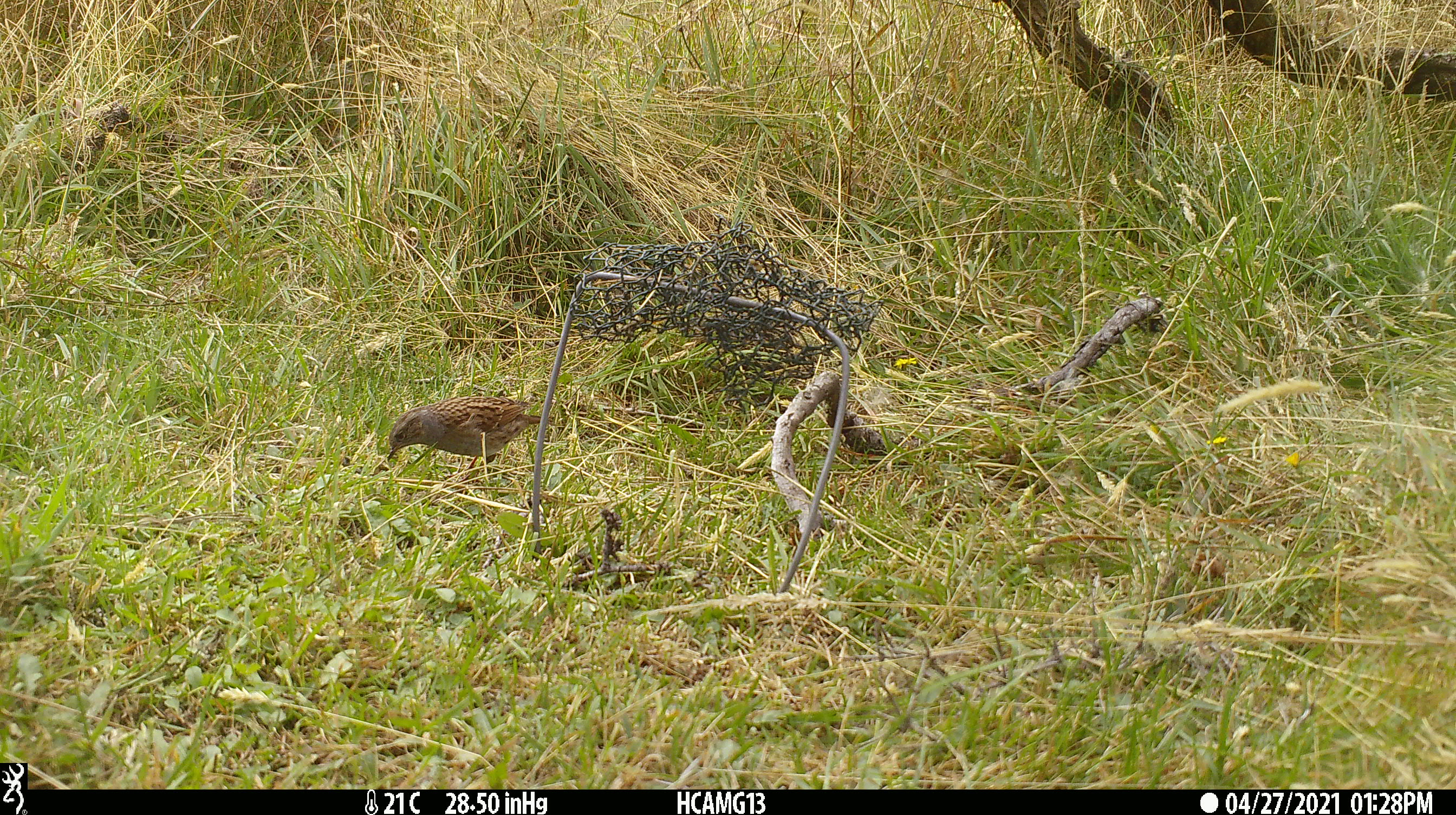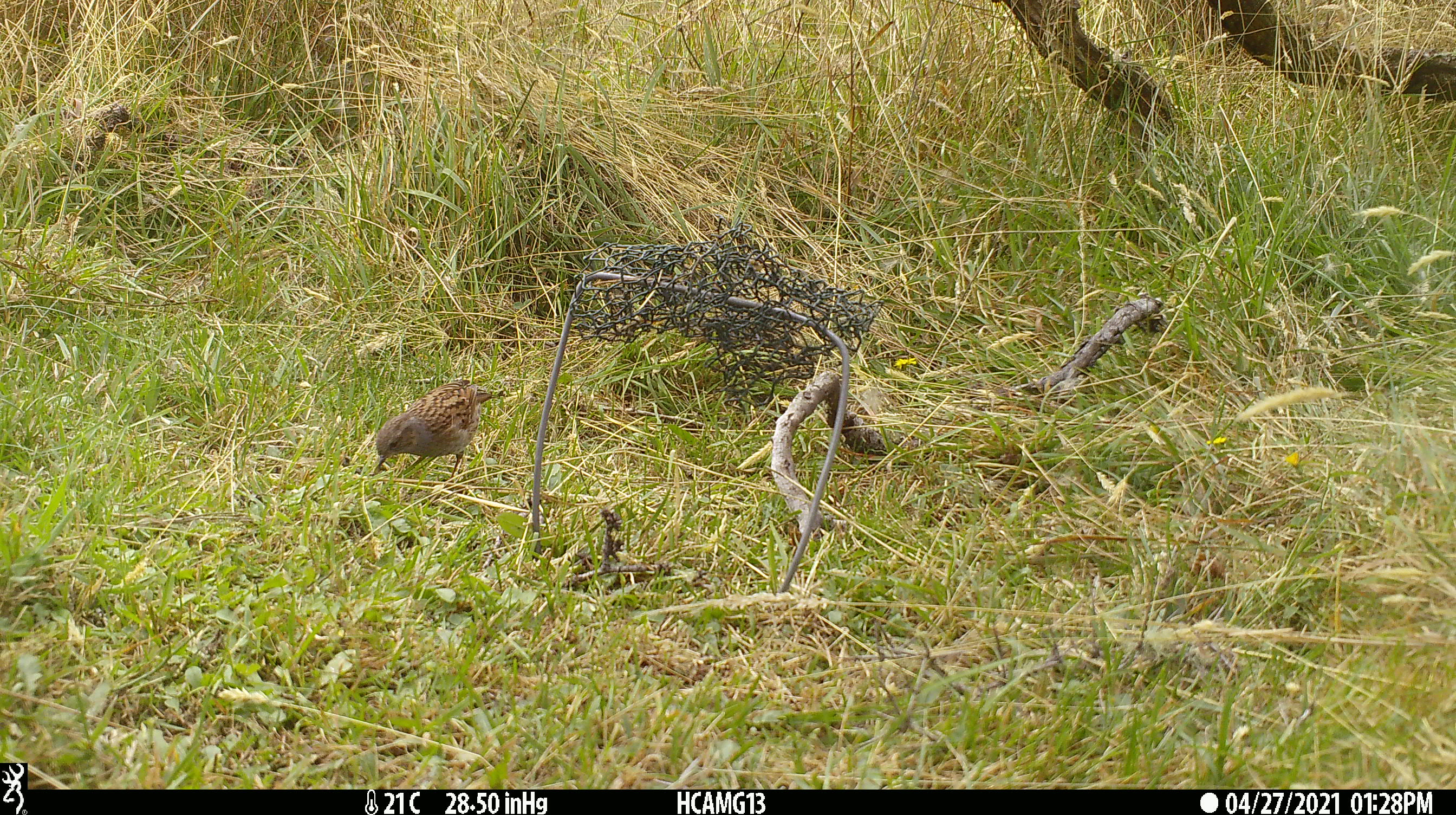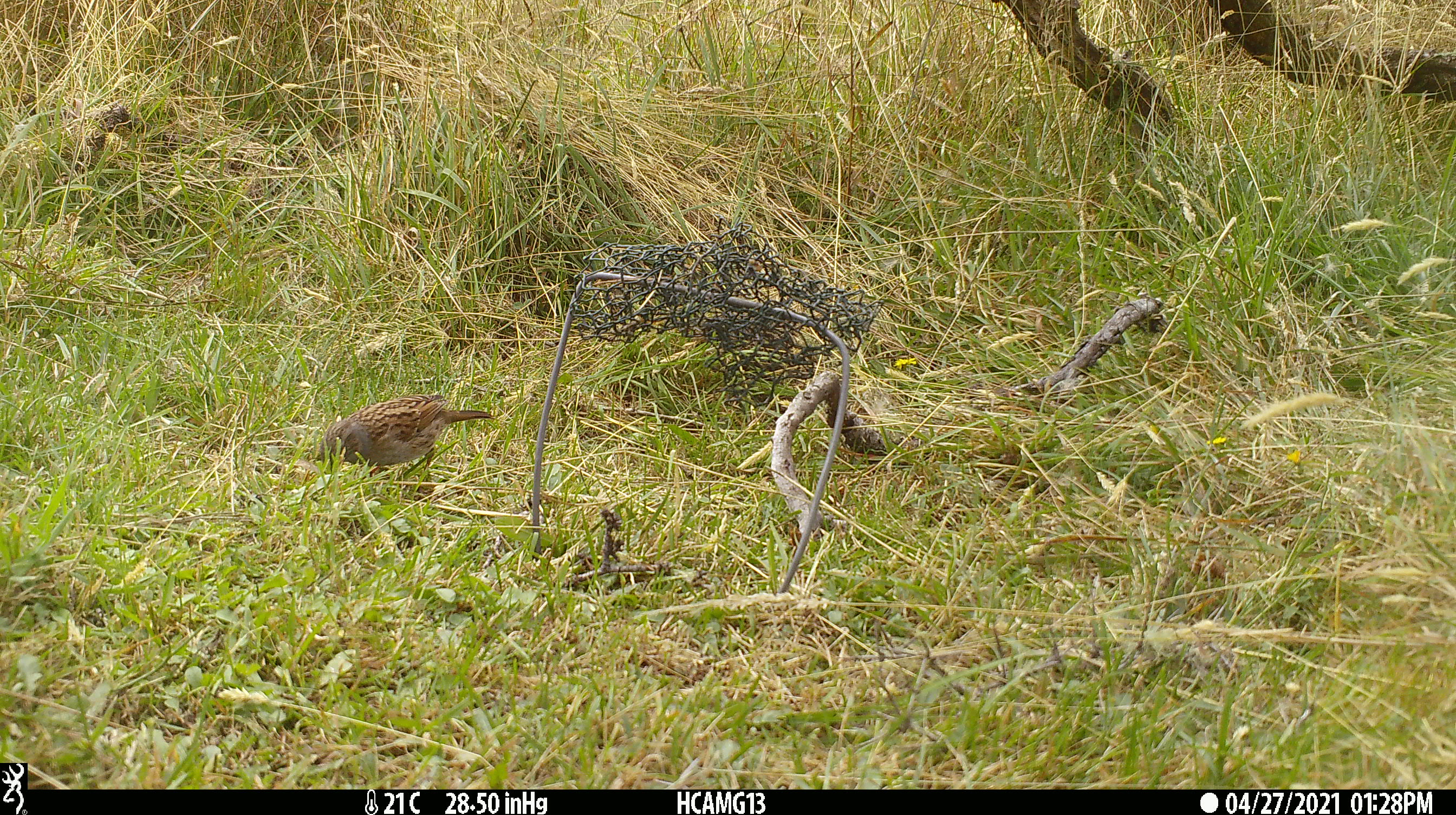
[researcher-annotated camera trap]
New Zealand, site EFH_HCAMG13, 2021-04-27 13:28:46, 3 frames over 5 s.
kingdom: Animalia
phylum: Chordata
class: Aves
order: Passeriformes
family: Prunellidae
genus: Prunella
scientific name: Prunella modularis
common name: dunnock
Dunnock (Prunella modularis).